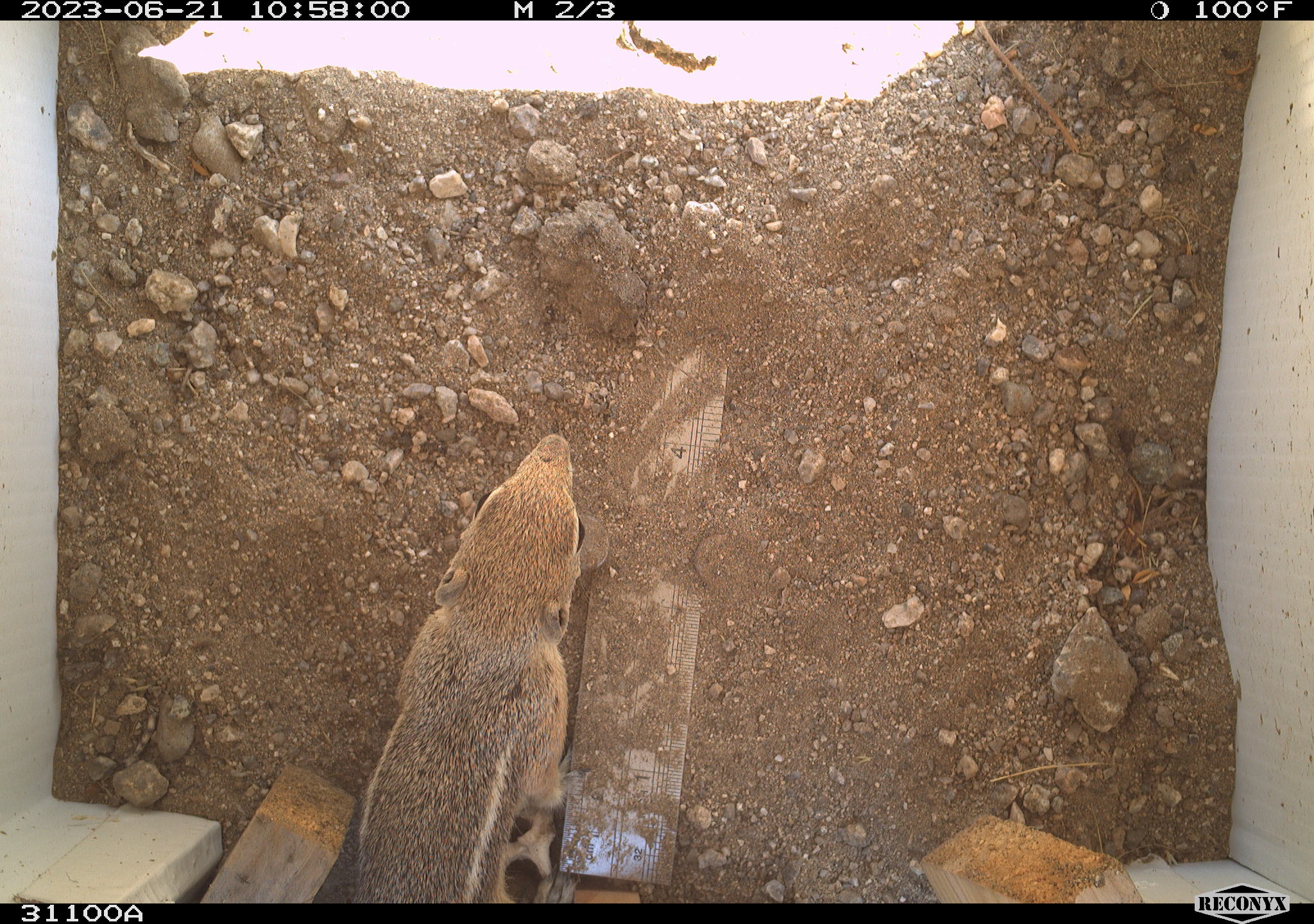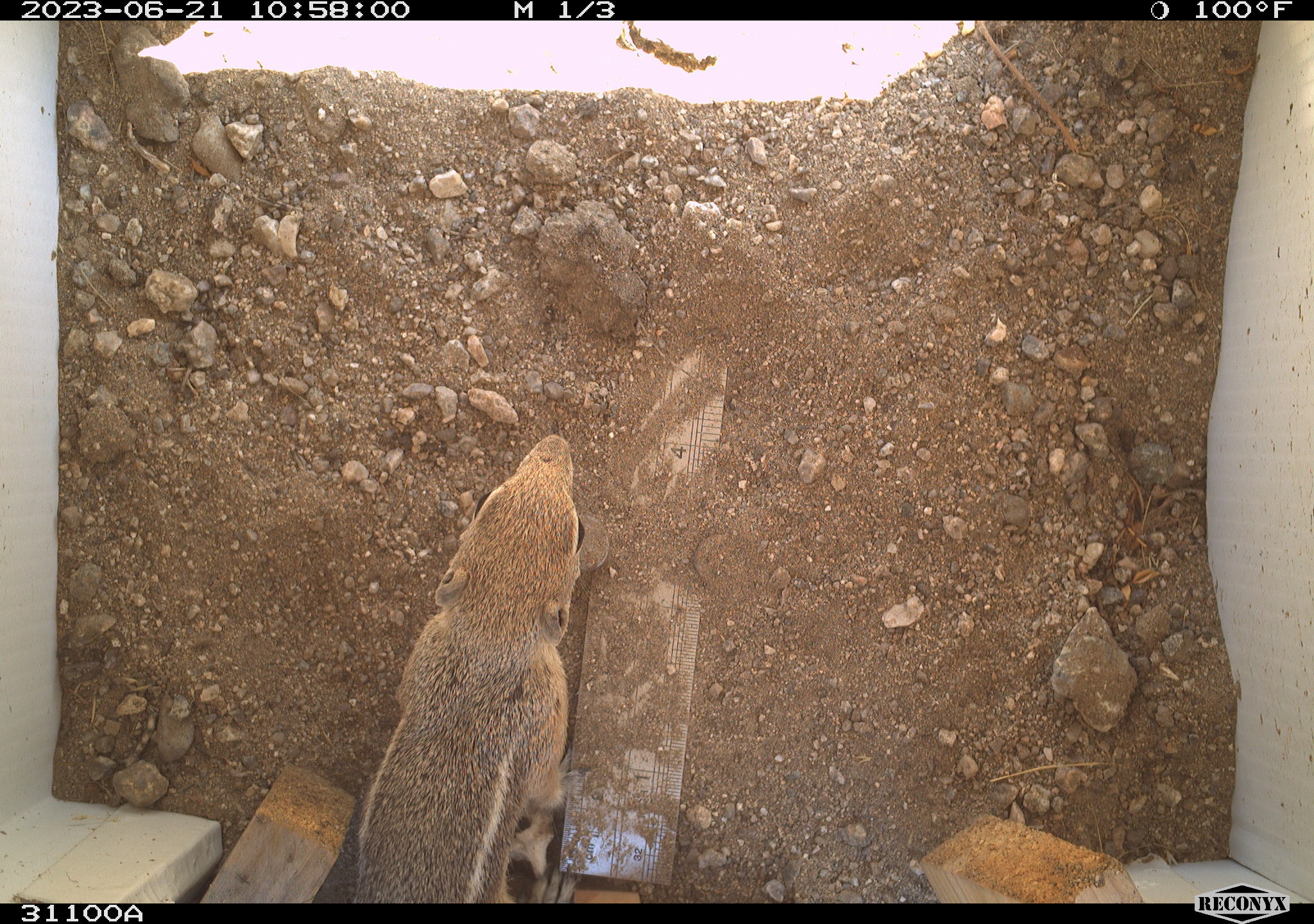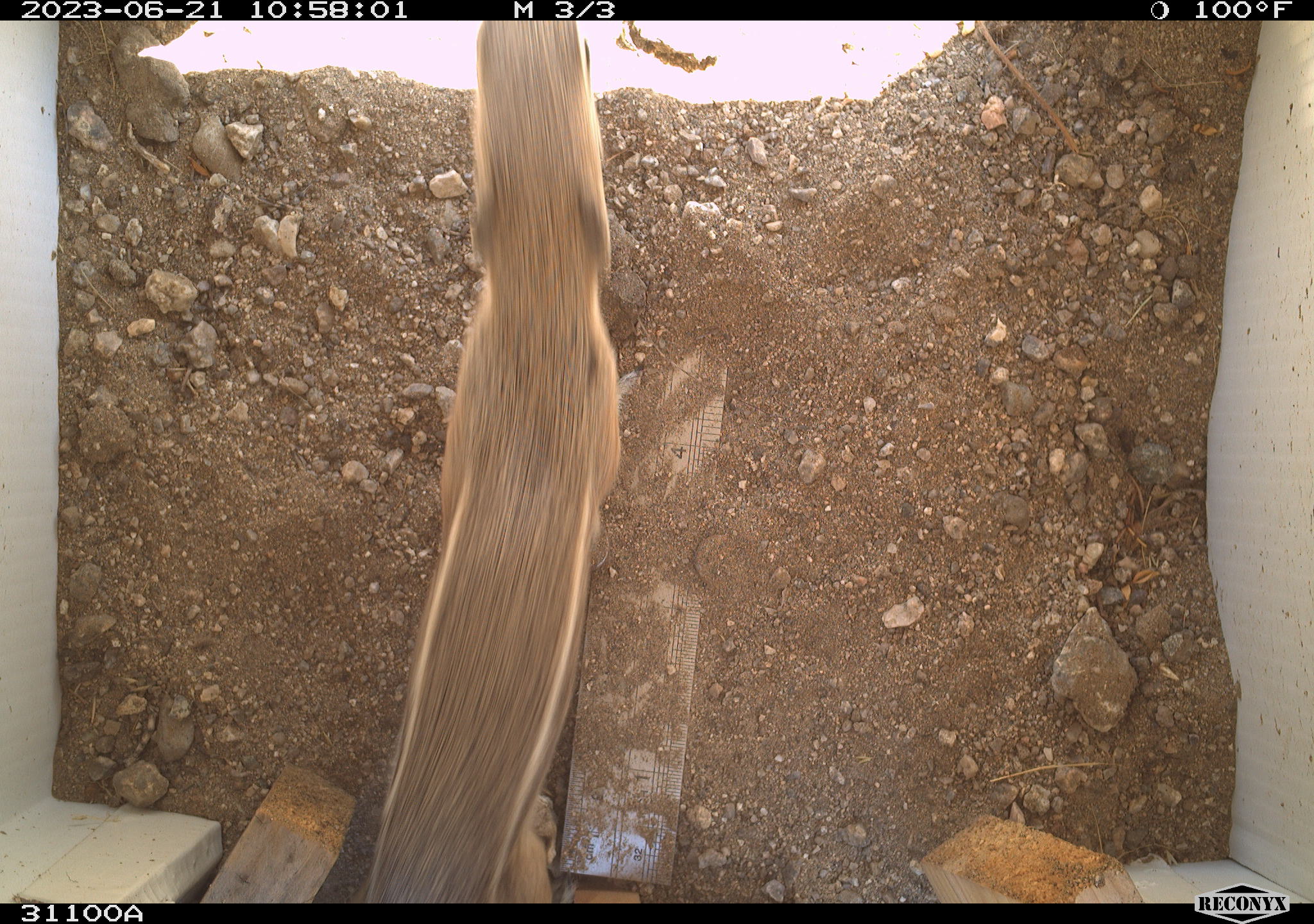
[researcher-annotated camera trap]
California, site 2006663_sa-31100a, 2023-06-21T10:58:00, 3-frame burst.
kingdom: Animalia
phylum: Chordata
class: Mammalia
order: Rodentia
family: Sciuridae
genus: Ammospermophilus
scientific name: Ammospermophilus leucurus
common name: white-tailed antelope squirrel